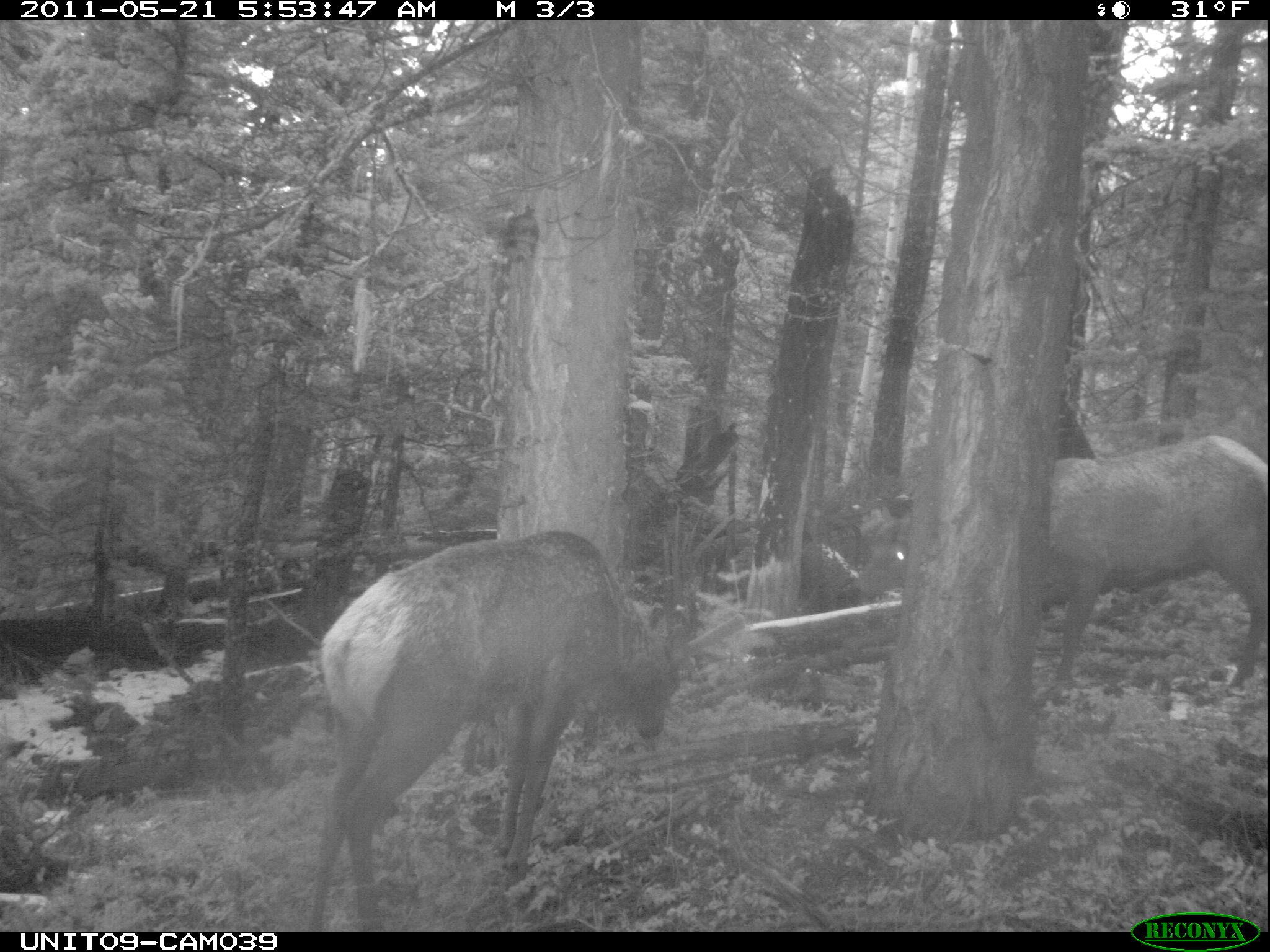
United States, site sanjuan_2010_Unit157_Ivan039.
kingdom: Animalia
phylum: Chordata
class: Mammalia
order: Artiodactyla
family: Cervidae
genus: Cervus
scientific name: Cervus elaphus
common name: red deer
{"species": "Cervus elaphus (red deer)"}